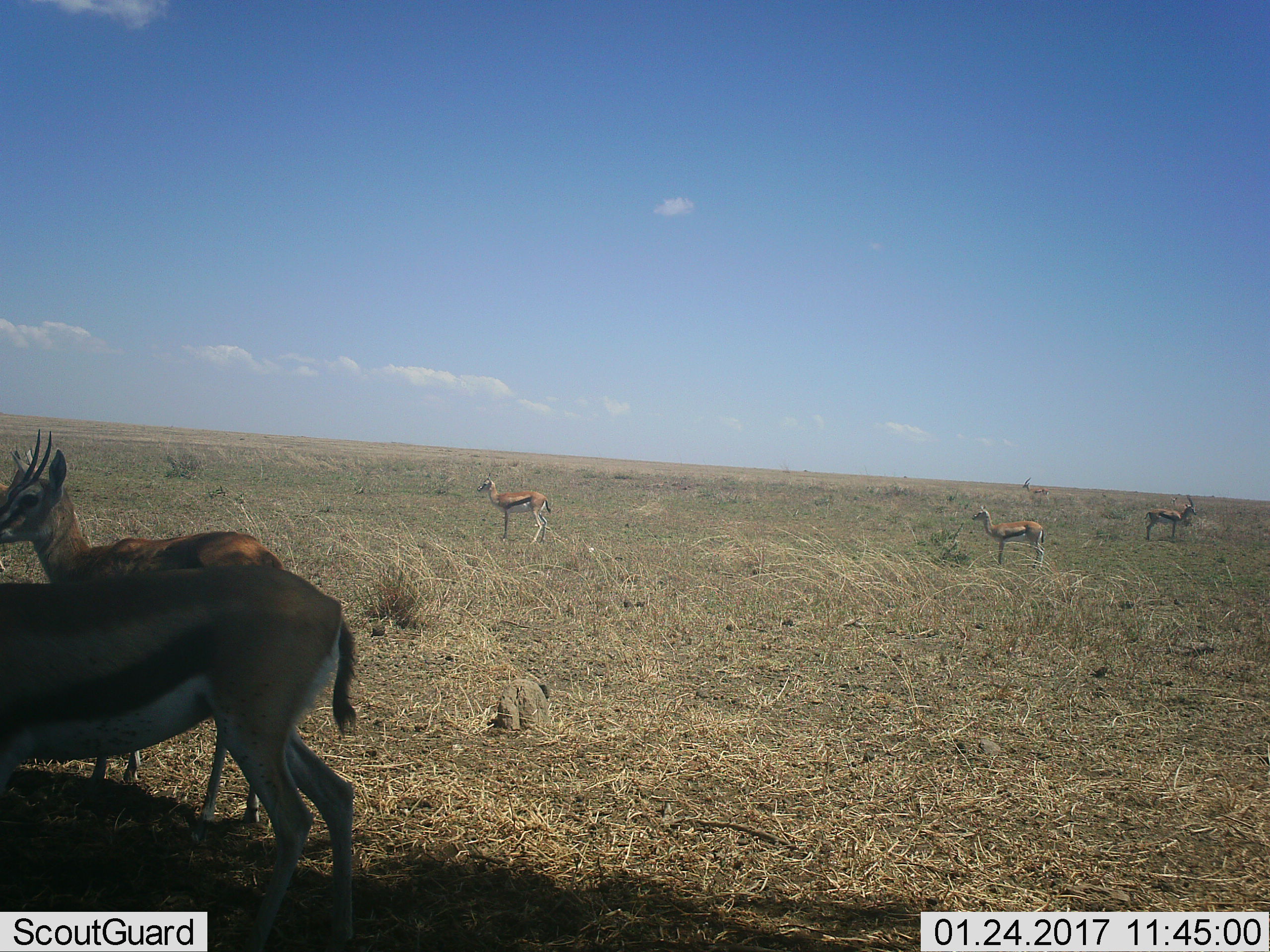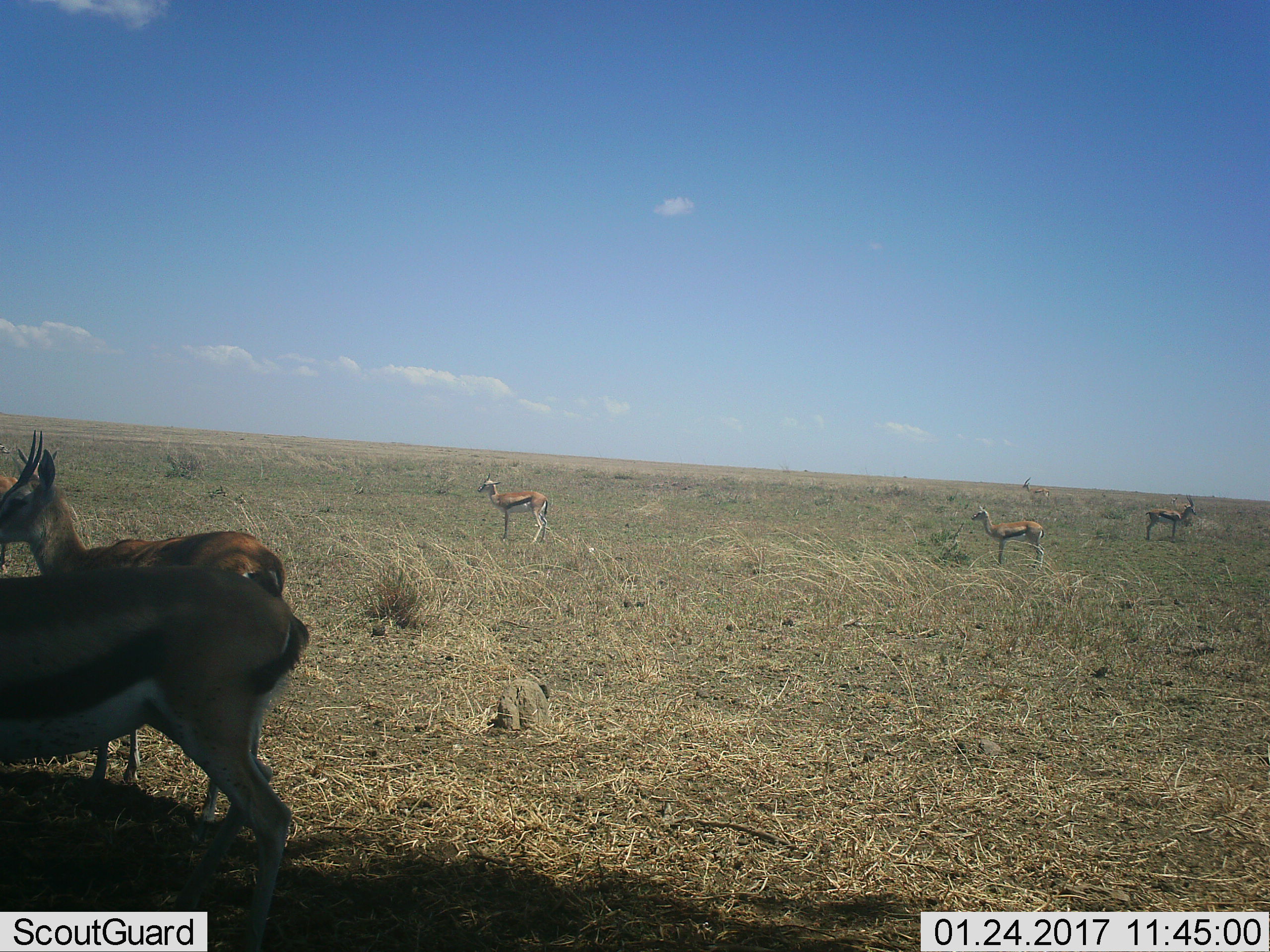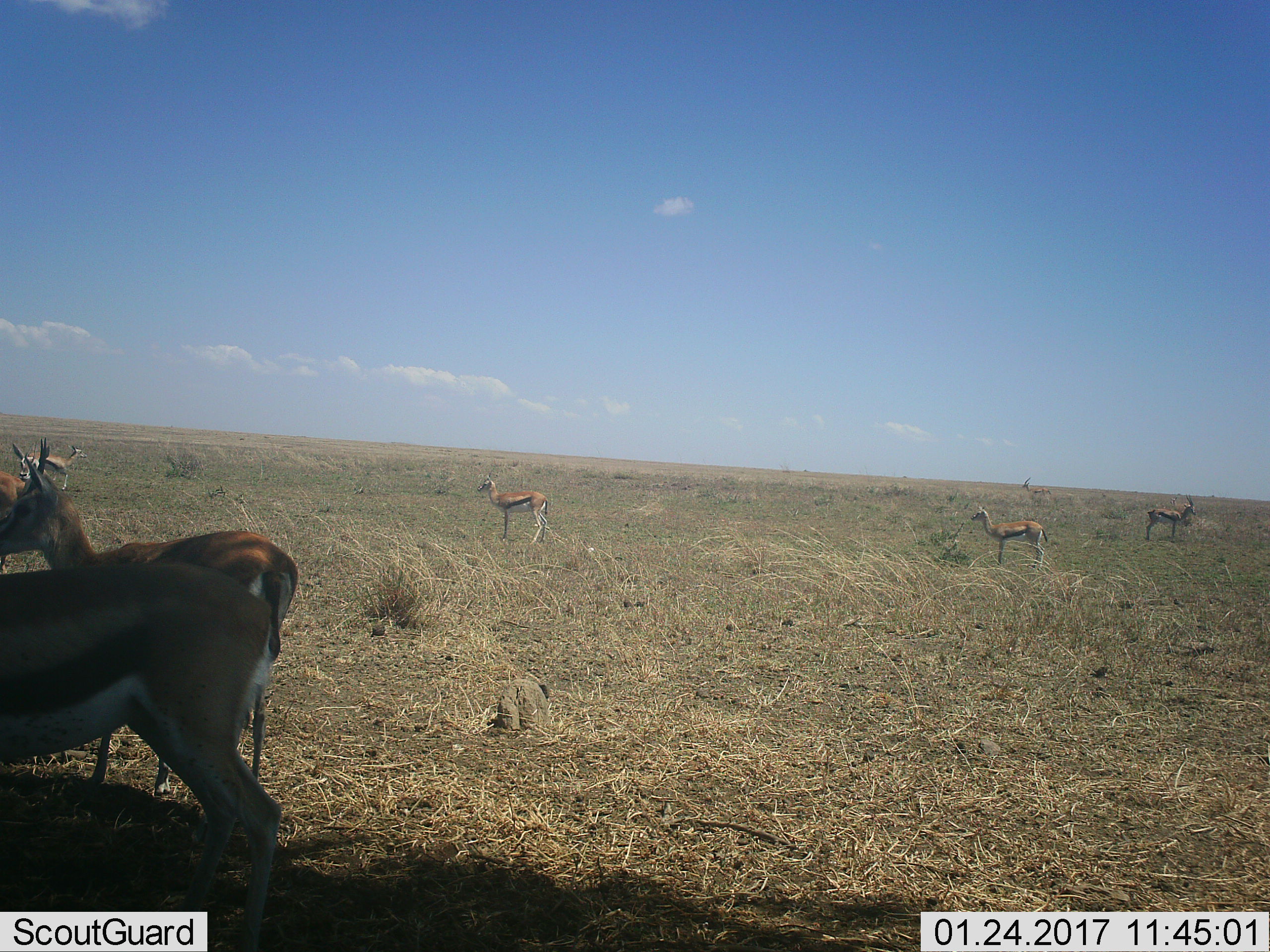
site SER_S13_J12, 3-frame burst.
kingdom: Animalia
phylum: Chordata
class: Mammalia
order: Artiodactyla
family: Bovidae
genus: Eudorcas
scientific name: Eudorcas thomsonii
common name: thomson's gazelle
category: gazellethomsons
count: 6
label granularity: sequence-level